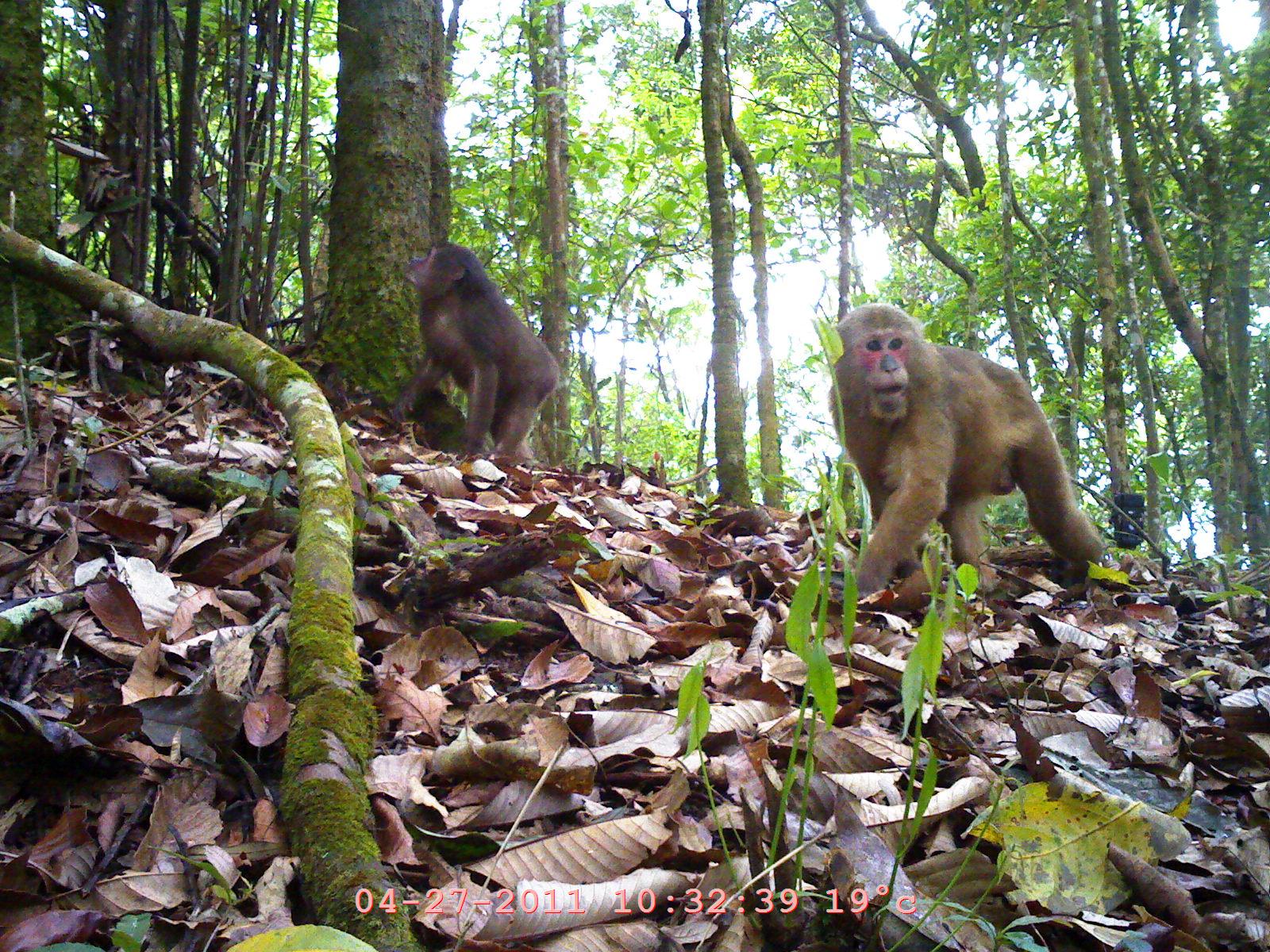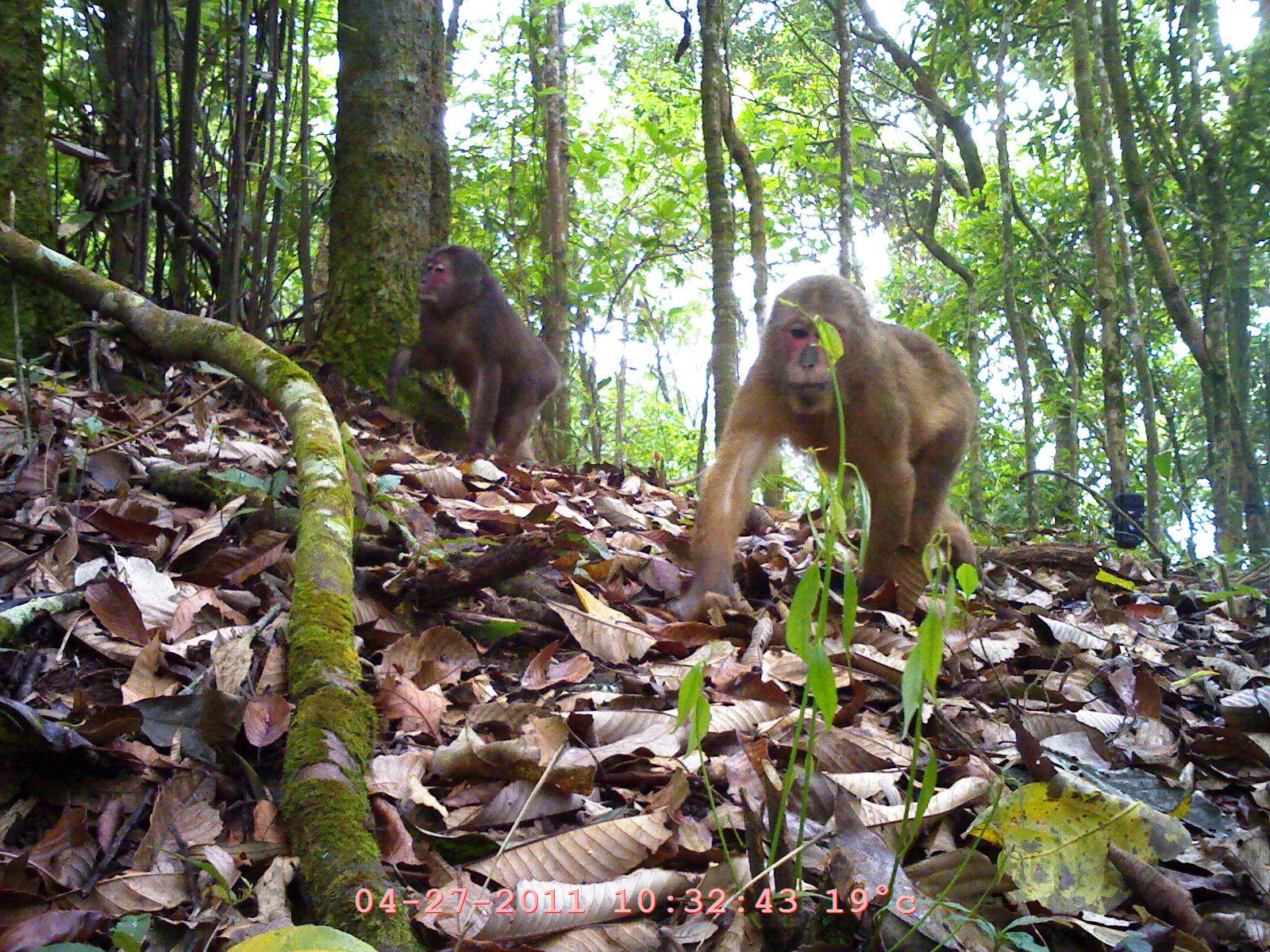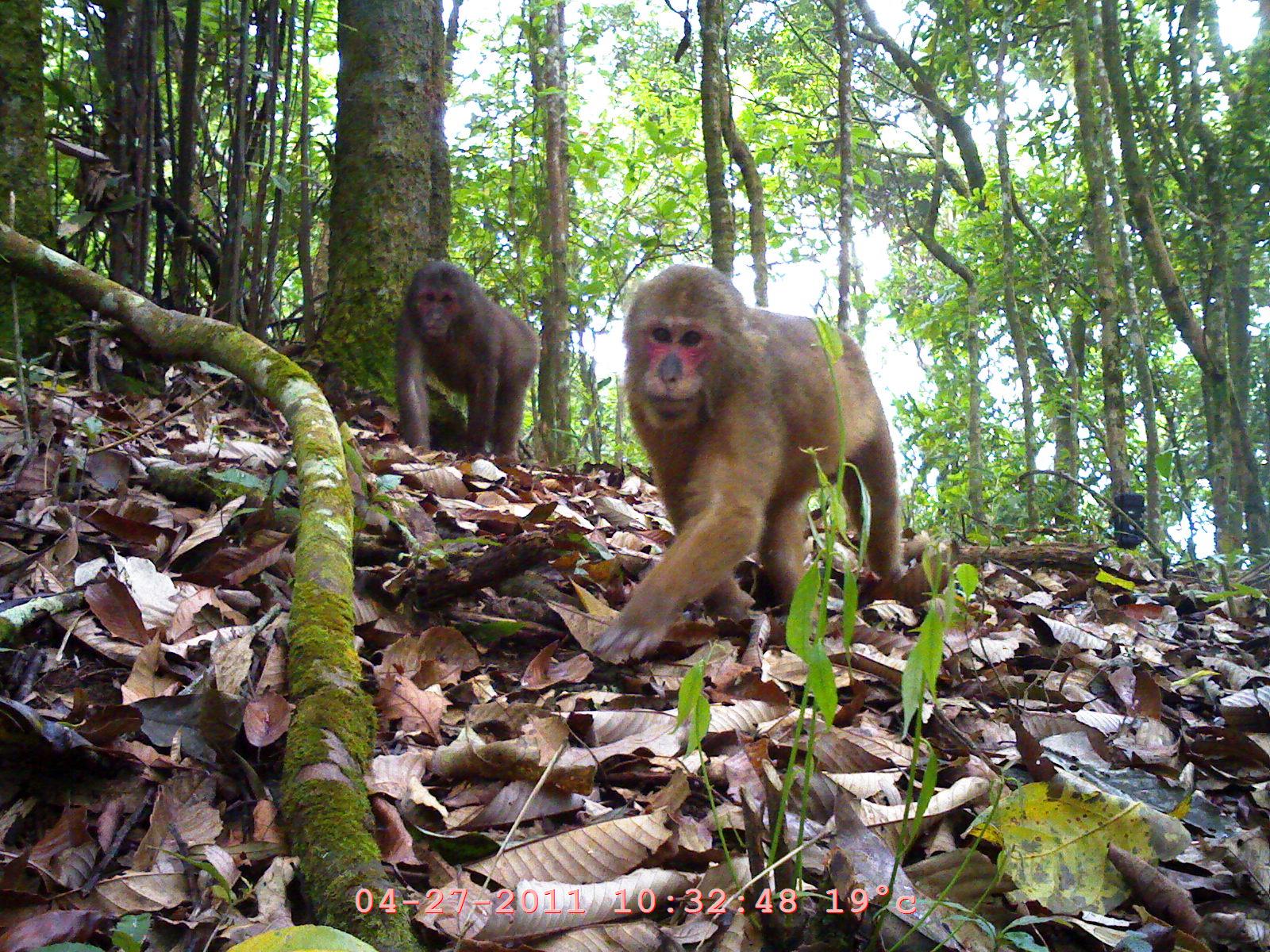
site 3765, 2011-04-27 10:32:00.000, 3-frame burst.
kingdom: Animalia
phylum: Chordata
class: Mammalia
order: Primates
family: Cercopithecidae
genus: Macaca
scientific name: Macaca arctoides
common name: stump-tailed macaque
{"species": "Macaca arctoides (stump-tailed macaque)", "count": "2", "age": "adult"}